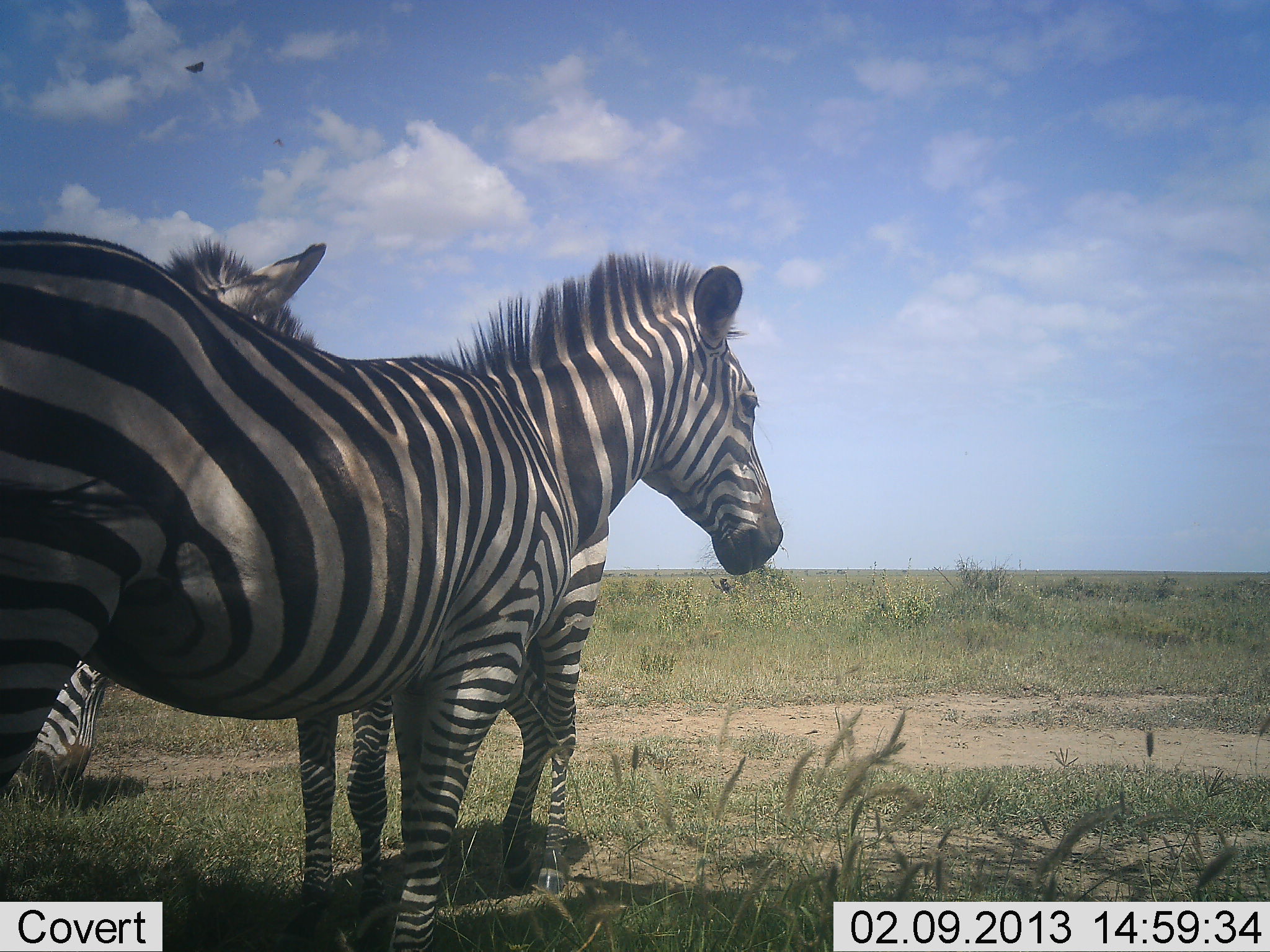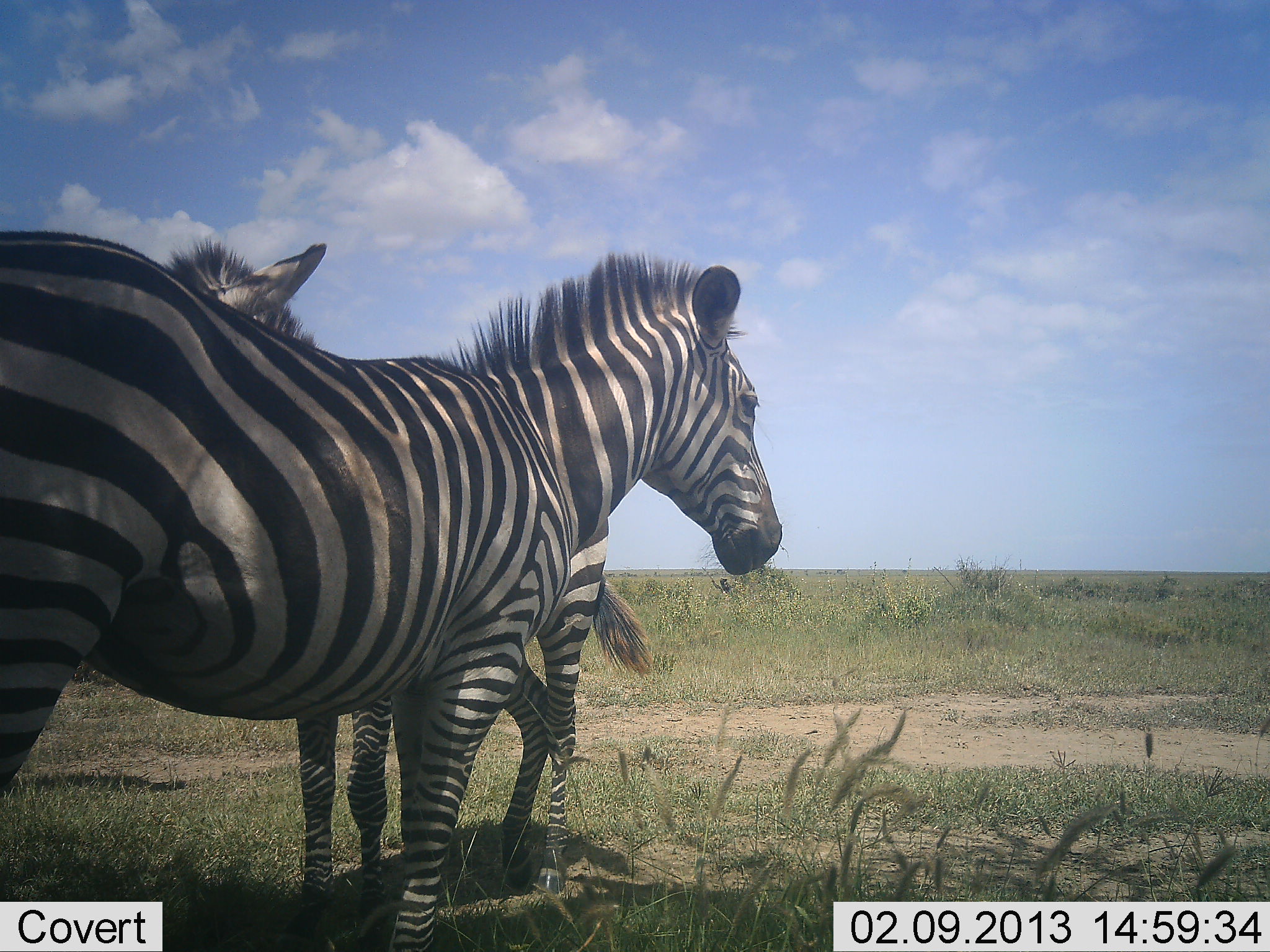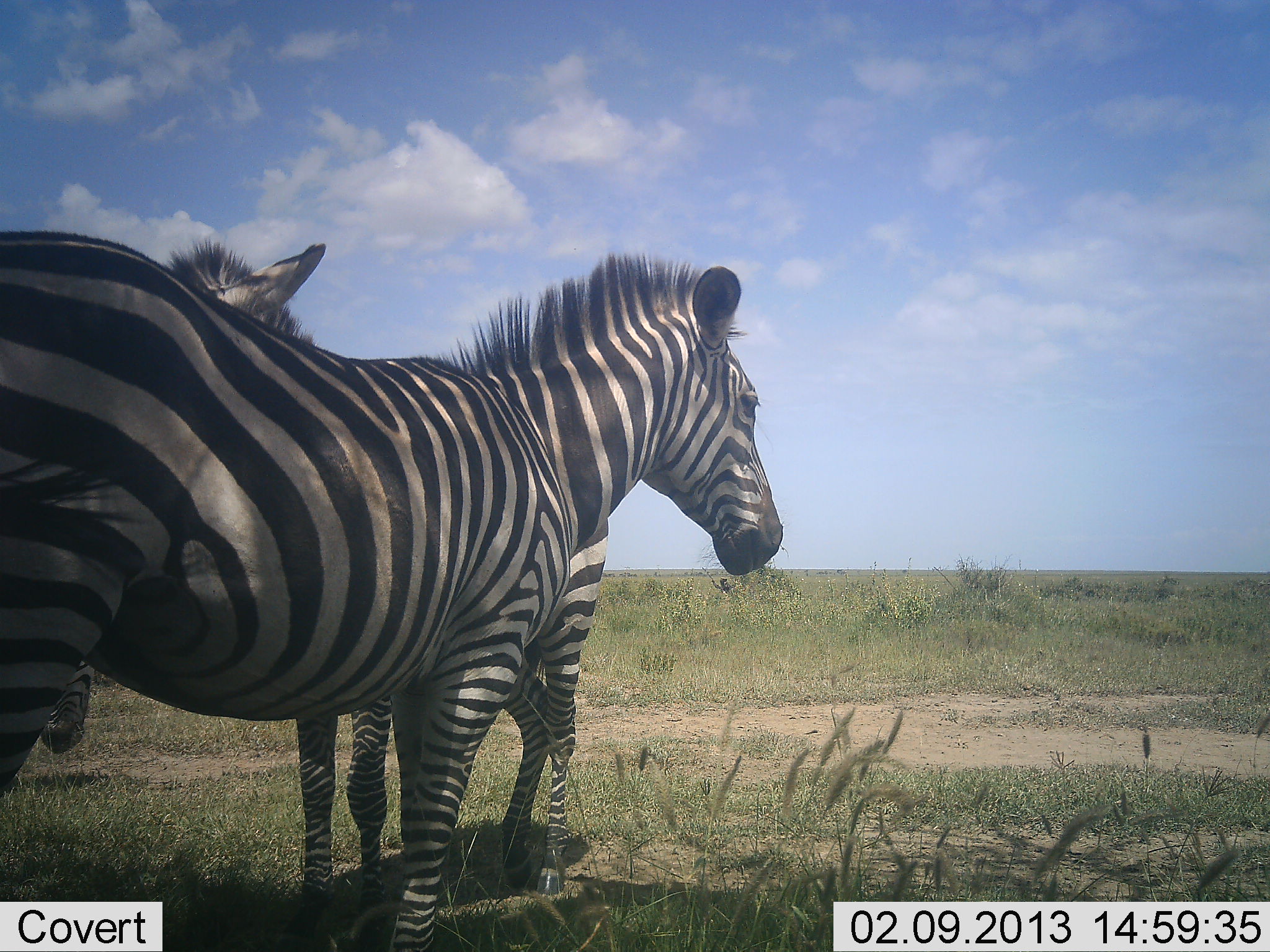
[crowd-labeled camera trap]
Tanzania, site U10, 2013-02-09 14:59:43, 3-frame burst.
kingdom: Animalia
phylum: Chordata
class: Mammalia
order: Perissodactyla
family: Equidae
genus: Equus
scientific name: Equus quagga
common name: plains zebra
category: zebra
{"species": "zebra (plains zebra) (Equus quagga)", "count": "3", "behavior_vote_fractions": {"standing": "92%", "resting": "5%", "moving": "8%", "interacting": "10%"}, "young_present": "5%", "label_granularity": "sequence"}